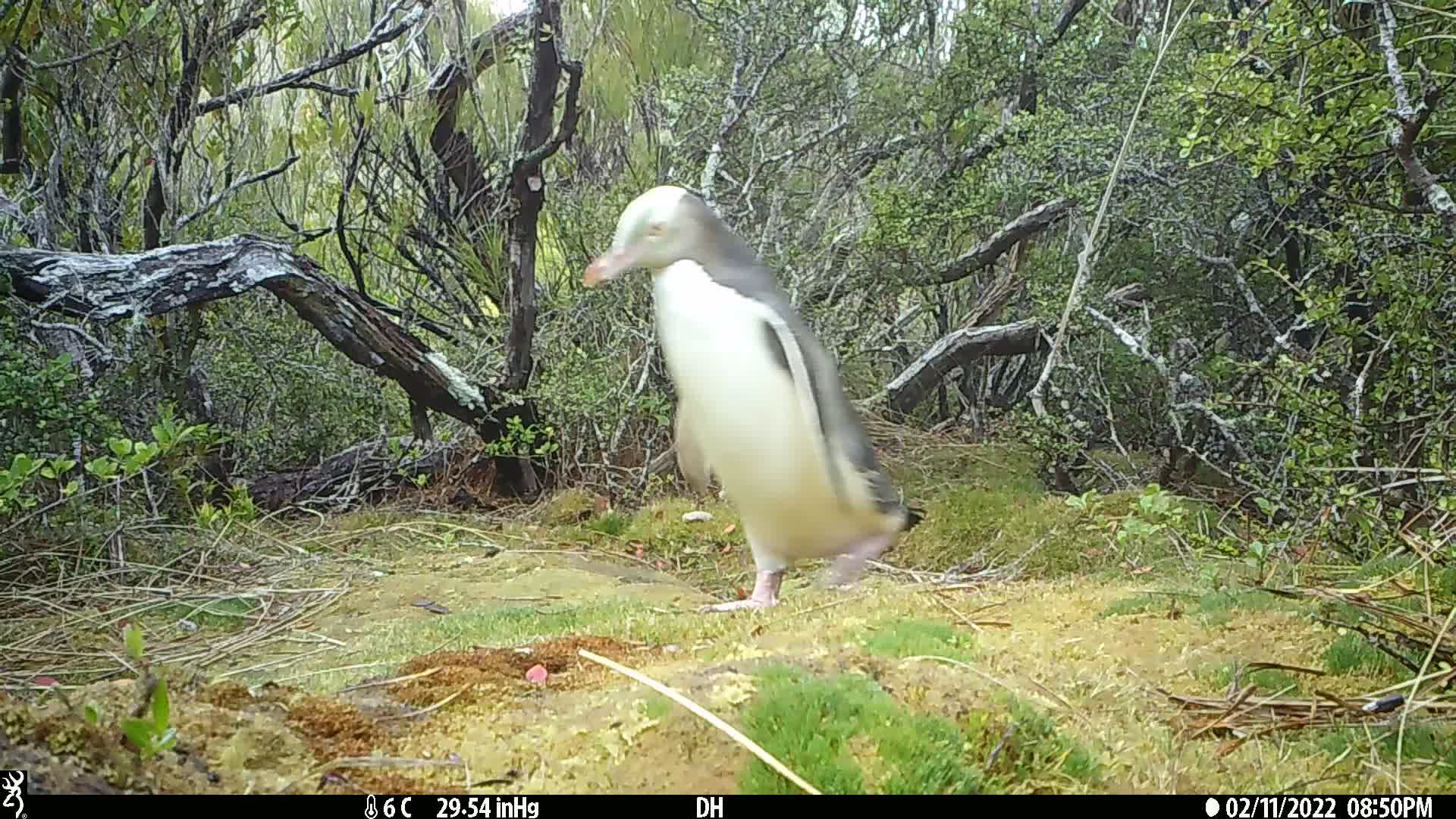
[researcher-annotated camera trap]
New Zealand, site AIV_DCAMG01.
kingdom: Animalia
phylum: Chordata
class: Aves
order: Sphenisciformes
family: Spheniscidae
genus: Megadyptes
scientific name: Megadyptes antipodes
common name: yellow-eyed penguin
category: yellow eyed penguin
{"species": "yellow eyed penguin (yellow-eyed penguin) (Megadyptes antipodes)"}